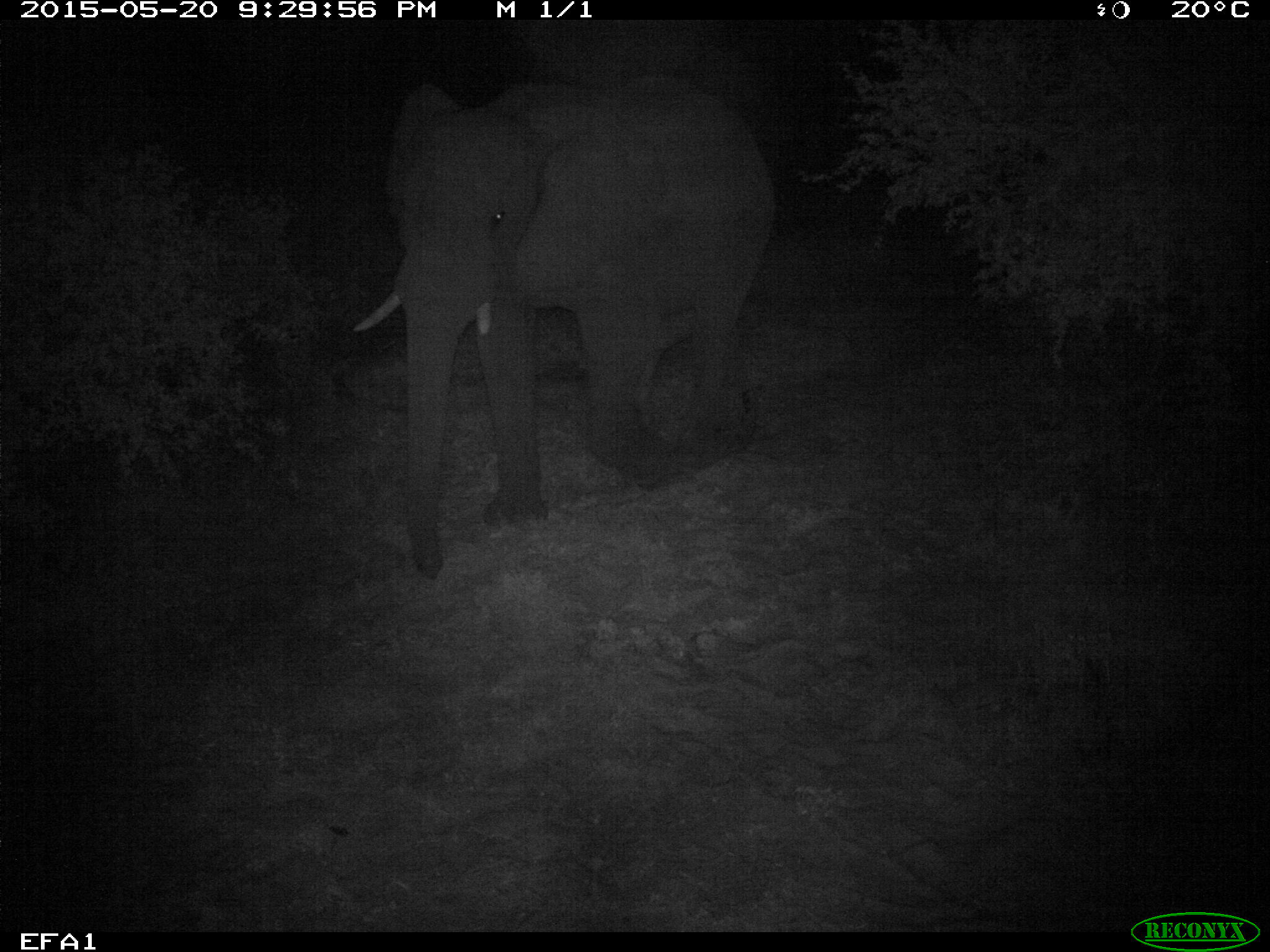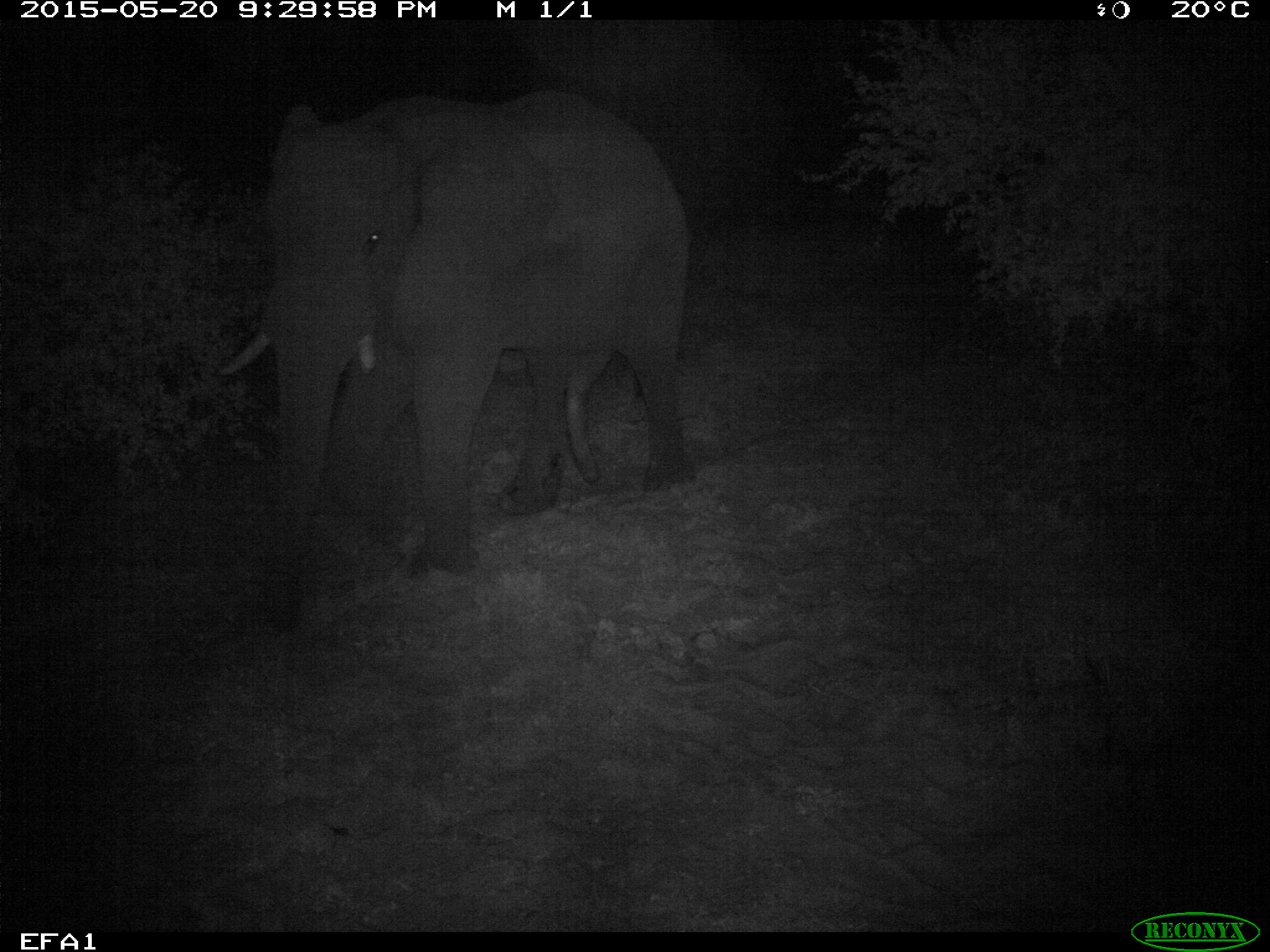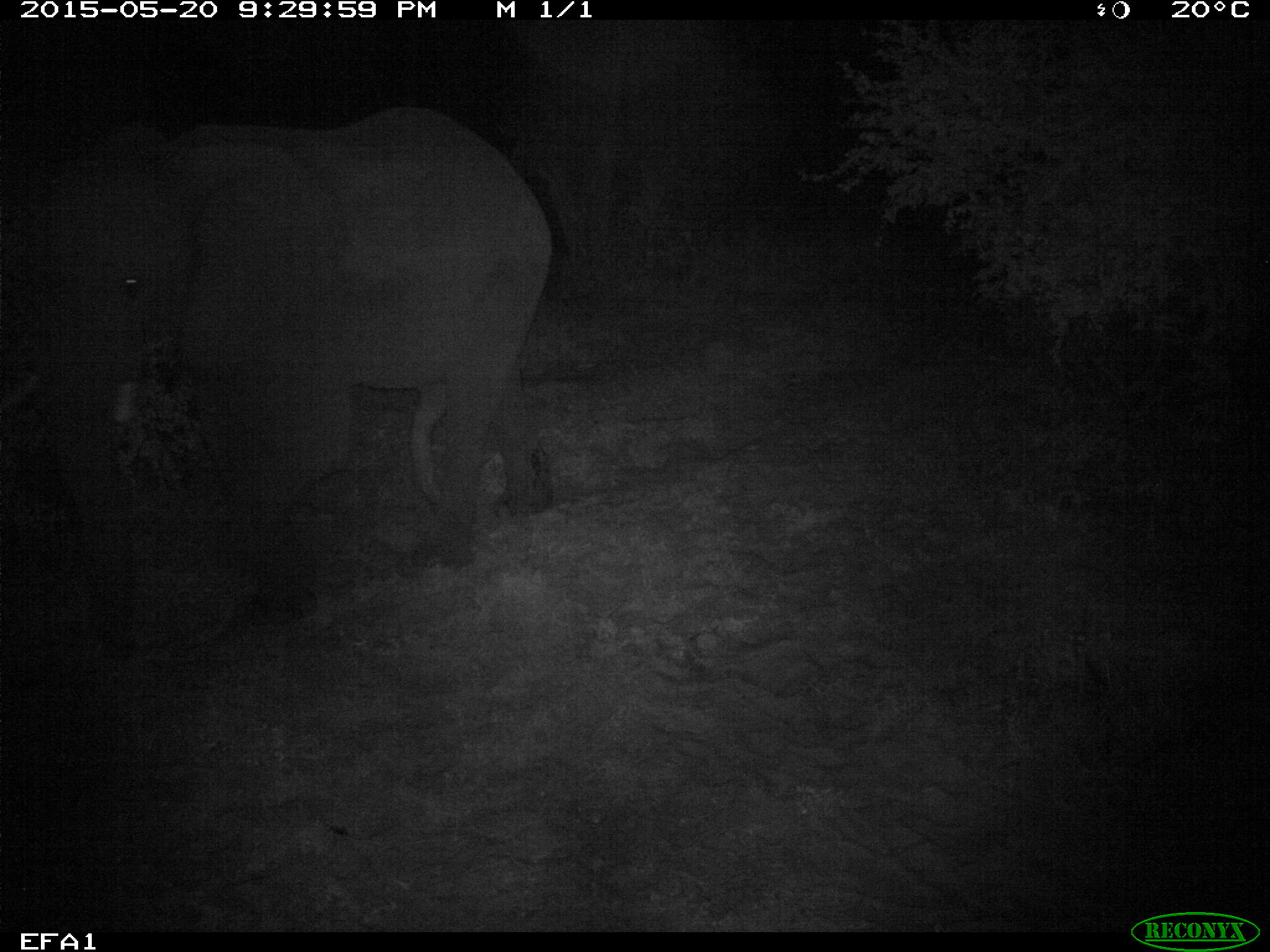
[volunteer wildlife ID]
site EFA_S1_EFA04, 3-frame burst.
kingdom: Animalia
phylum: Chordata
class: Mammalia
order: Proboscidea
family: Elephantidae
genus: Loxodonta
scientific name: Loxodonta africana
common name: african bush elephant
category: elephant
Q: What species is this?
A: Elephant (african bush elephant) (Loxodonta africana).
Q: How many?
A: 1.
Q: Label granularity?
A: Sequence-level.